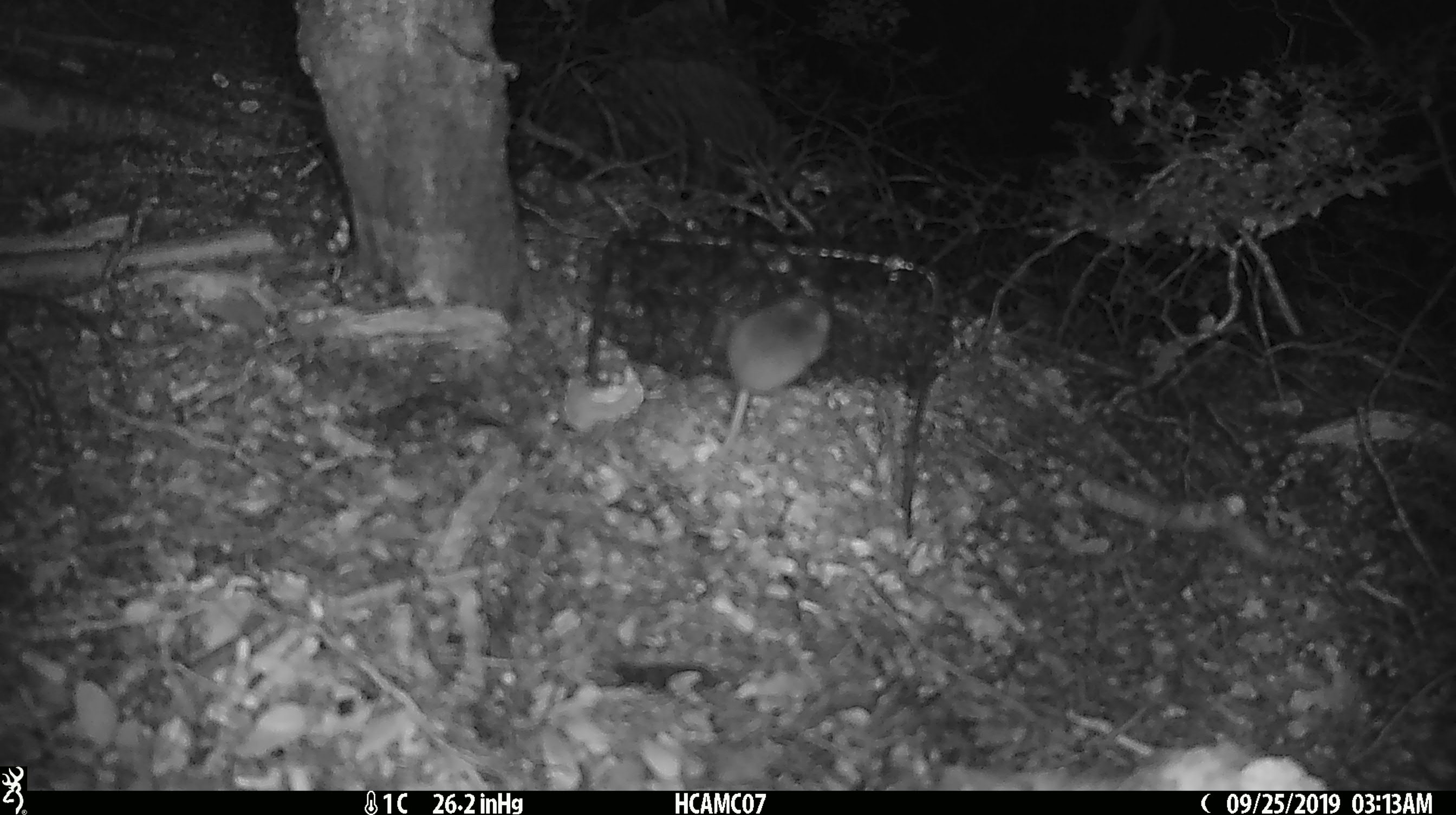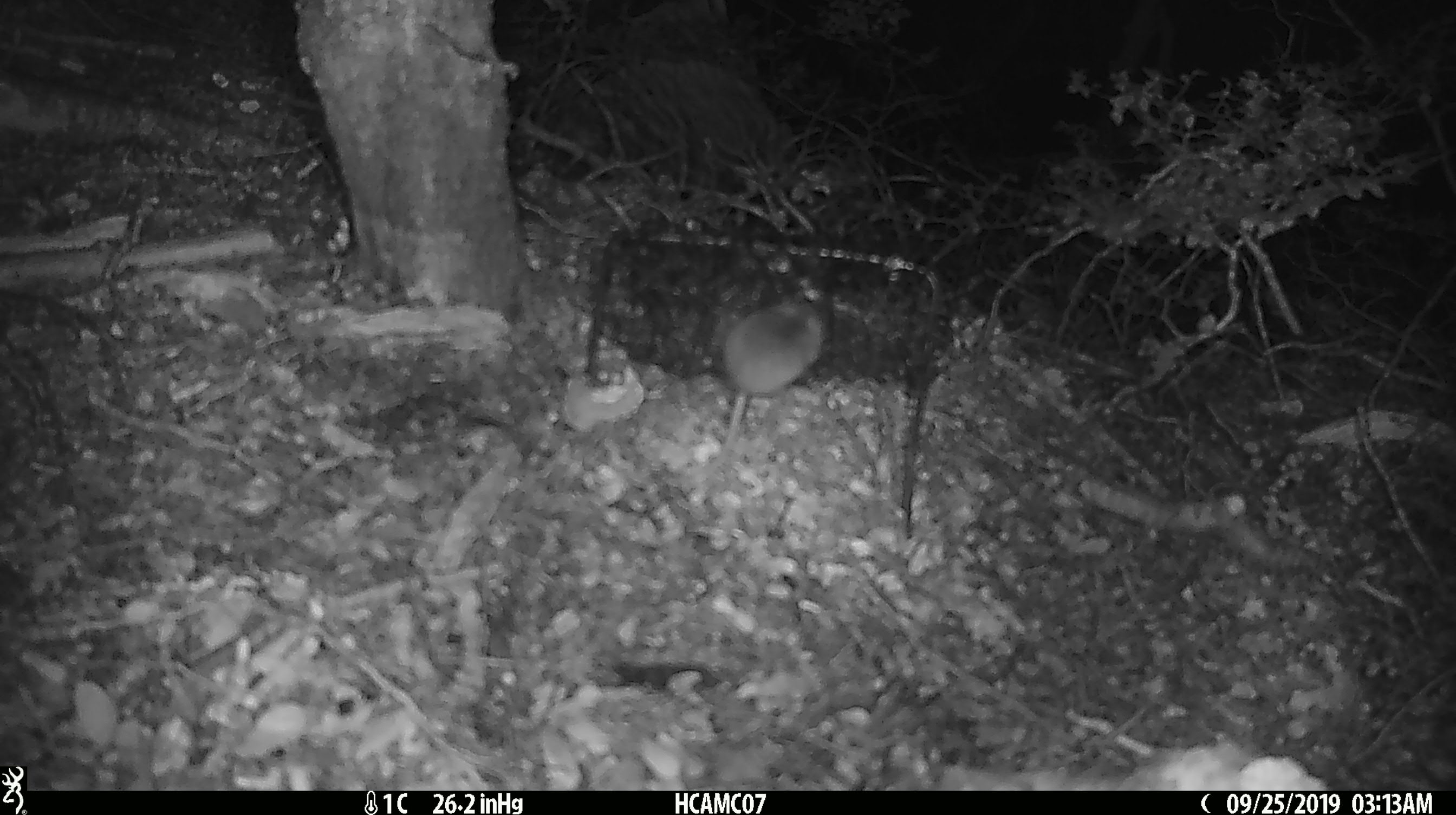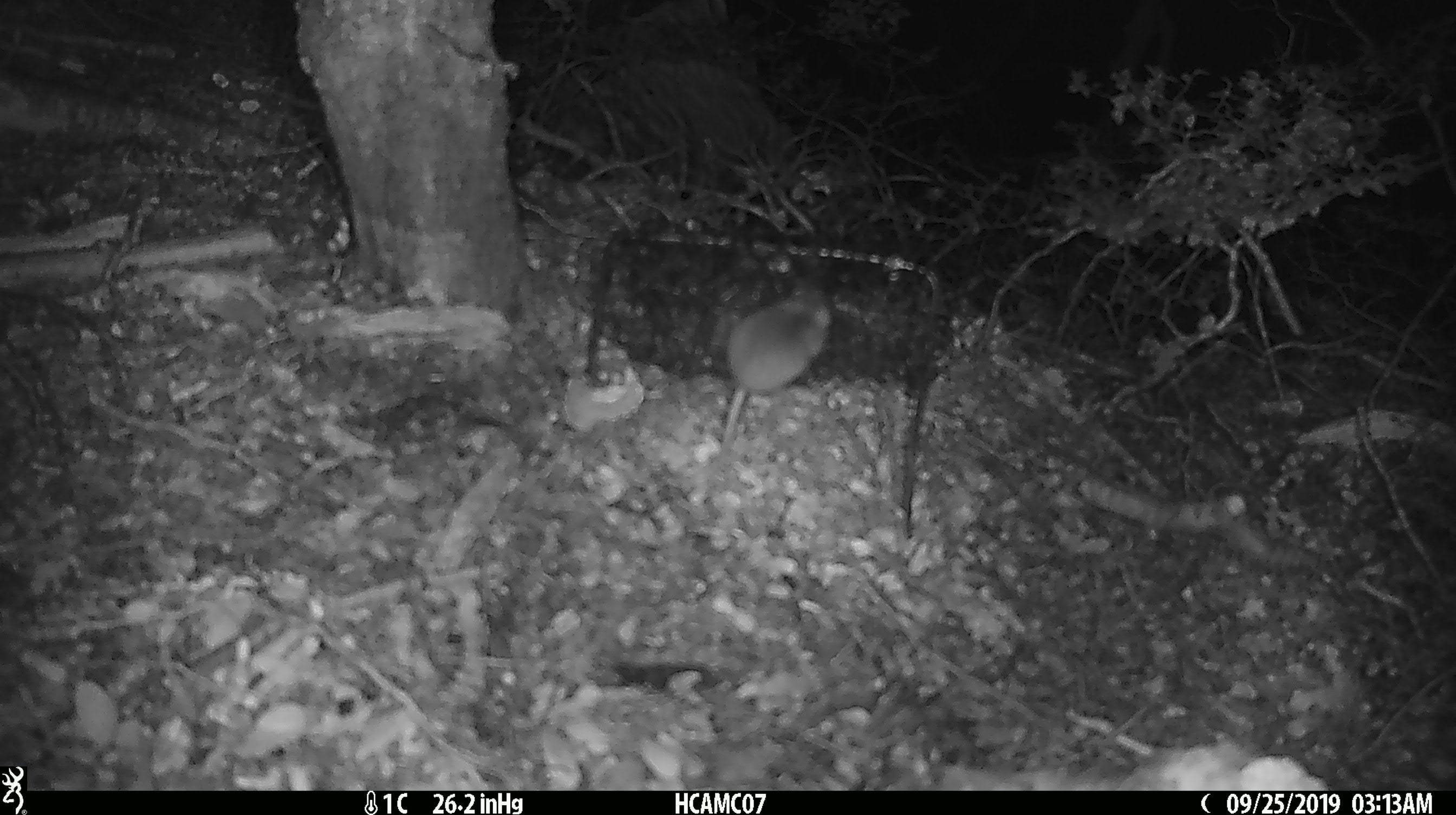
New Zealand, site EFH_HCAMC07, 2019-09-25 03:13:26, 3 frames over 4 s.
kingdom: Animalia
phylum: Chordata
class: Mammalia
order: Rodentia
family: Muridae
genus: Mus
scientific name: Mus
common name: mouse